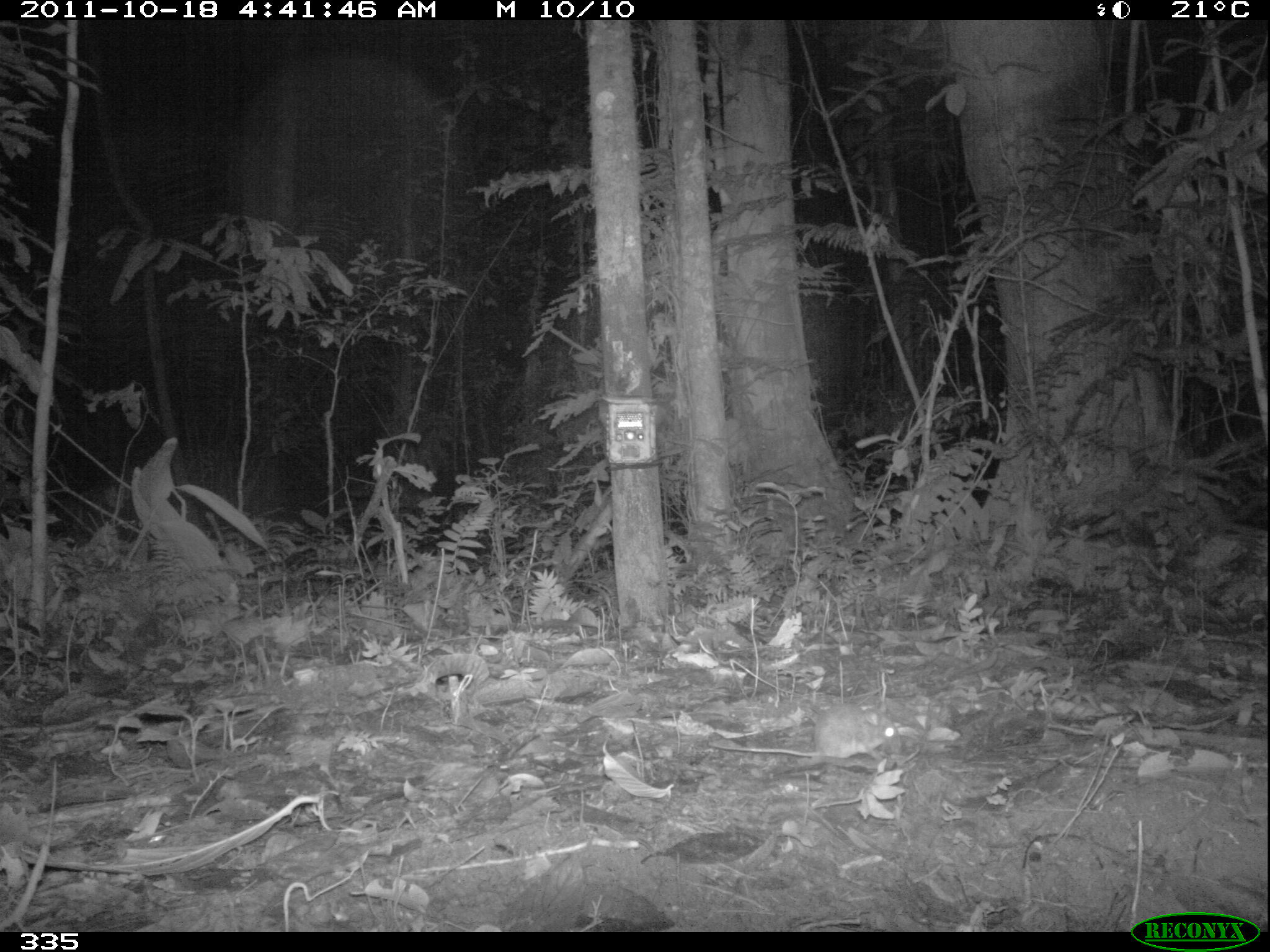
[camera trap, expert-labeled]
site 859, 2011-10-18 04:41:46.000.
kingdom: Animalia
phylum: Chordata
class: Mammalia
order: Rodentia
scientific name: Rodentia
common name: rodents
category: unknown rodent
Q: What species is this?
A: Unknown rodent (rodents) (Rodentia).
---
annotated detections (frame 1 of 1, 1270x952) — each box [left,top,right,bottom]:
unknown rodent: [705,700,900,776]